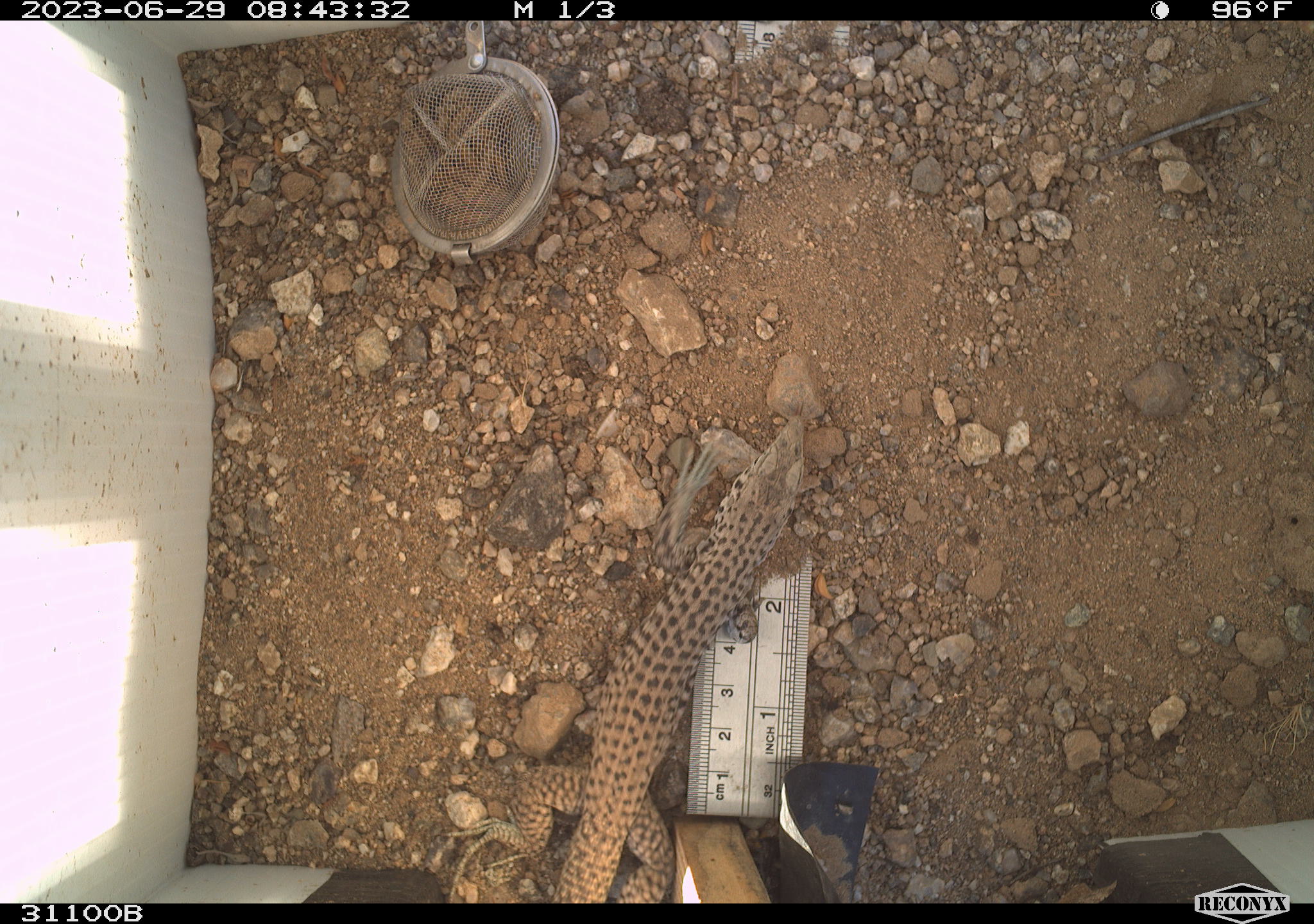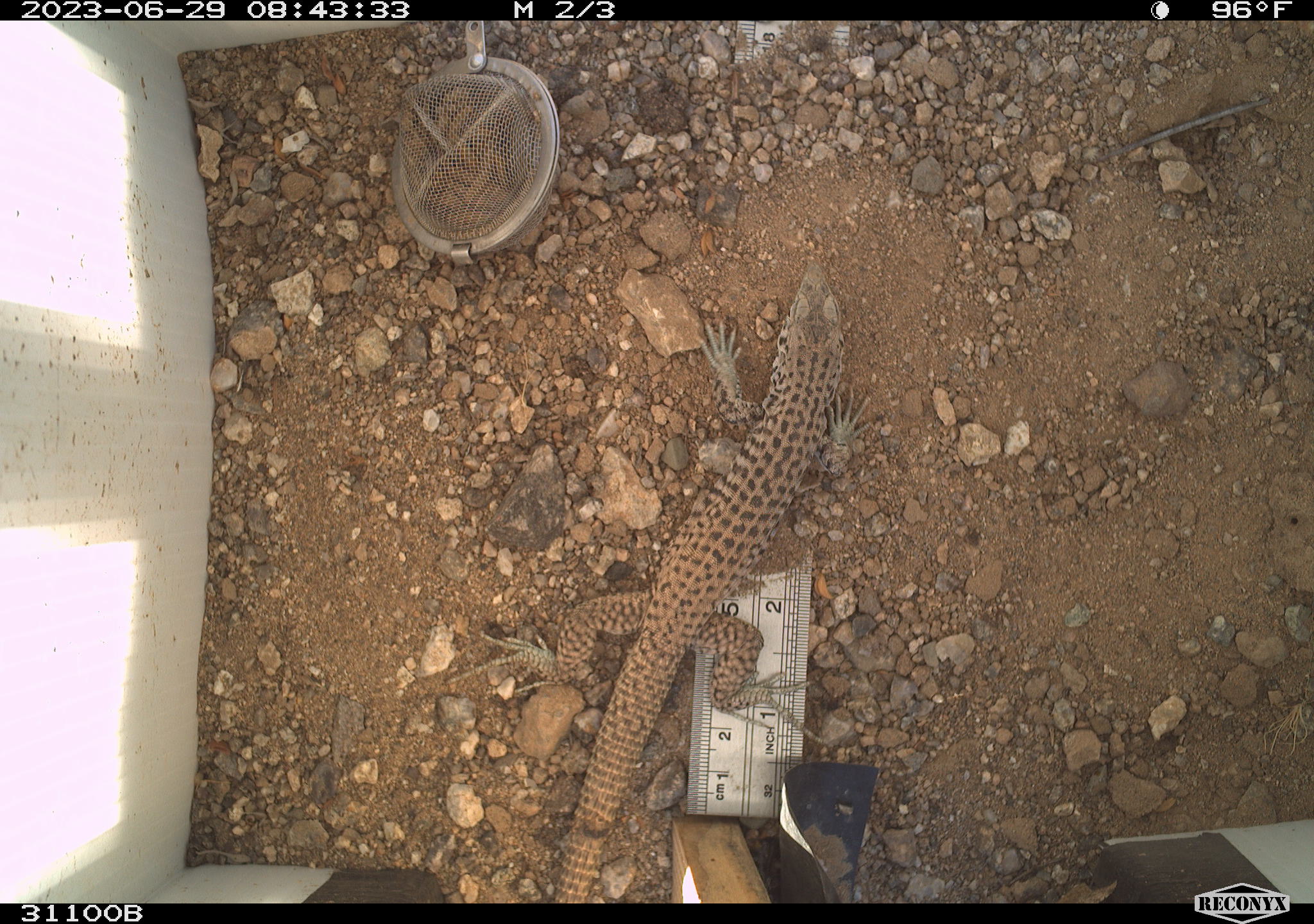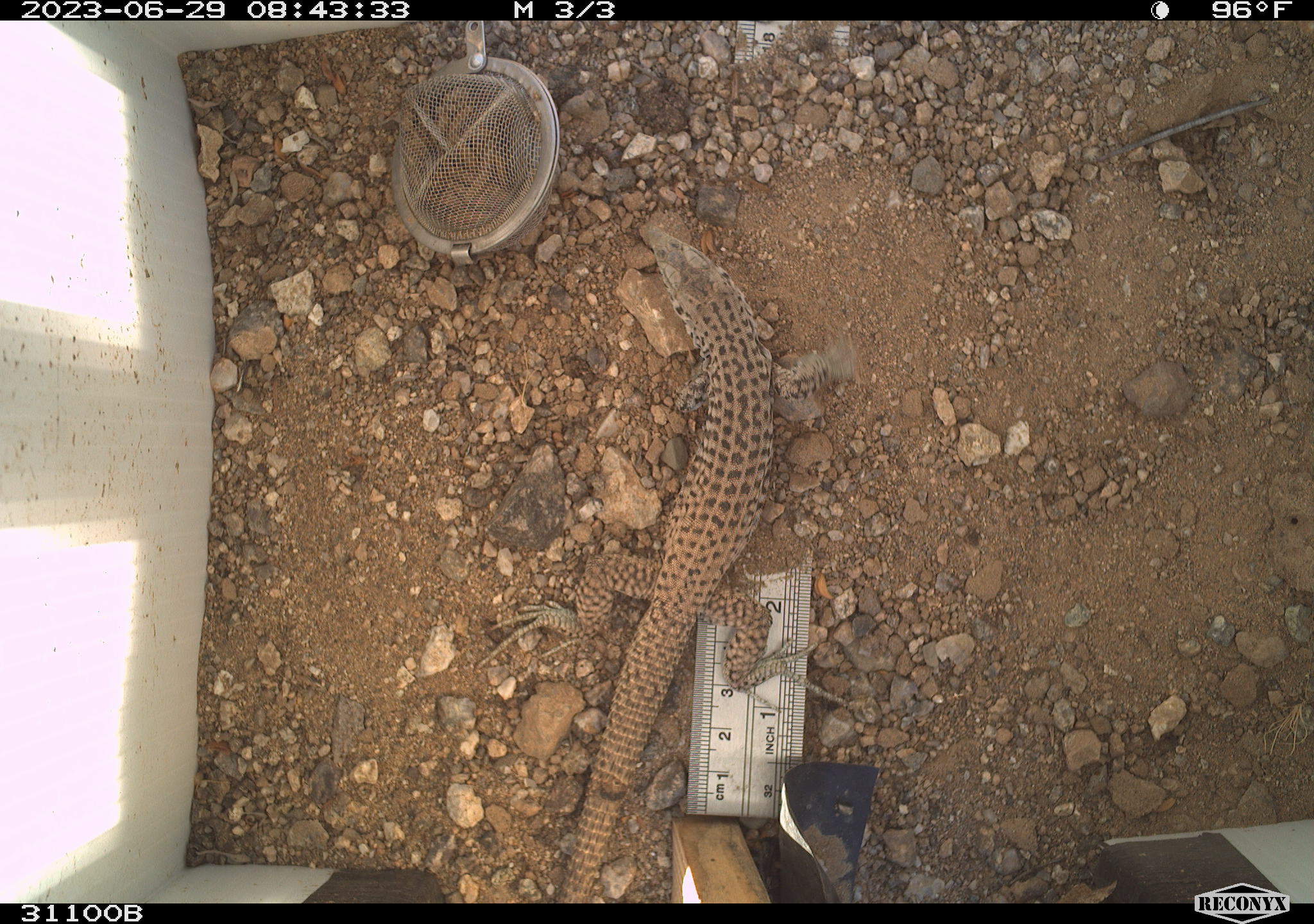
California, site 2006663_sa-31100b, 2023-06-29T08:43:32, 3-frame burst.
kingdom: Animalia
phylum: Chordata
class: Reptilia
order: Squamata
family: Teiidae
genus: Aspidoscelis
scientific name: Aspidoscelis tigris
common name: western whiptail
Western whiptail (Aspidoscelis tigris).